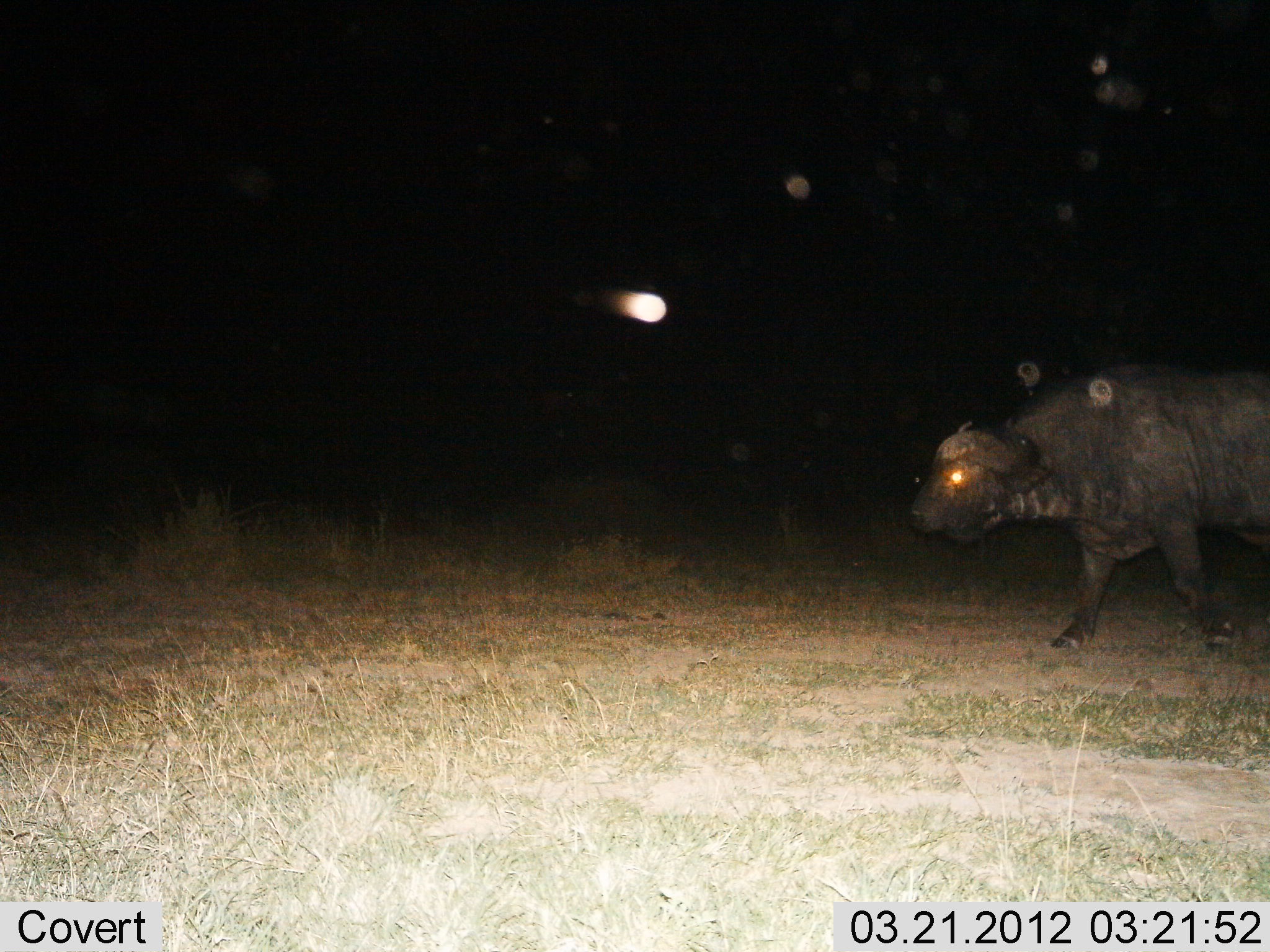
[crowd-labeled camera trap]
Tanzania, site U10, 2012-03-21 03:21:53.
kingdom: Animalia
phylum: Chordata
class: Mammalia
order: Artiodactyla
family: Bovidae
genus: Syncerus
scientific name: Syncerus caffer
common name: cape buffalo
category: buffalo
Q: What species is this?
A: Buffalo (cape buffalo) (Syncerus caffer).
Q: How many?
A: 1.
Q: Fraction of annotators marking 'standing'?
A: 19%.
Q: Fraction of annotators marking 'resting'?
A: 0%.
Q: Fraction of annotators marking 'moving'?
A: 94%.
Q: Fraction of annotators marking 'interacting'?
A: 0%.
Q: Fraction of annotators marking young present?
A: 0%.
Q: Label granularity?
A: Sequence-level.